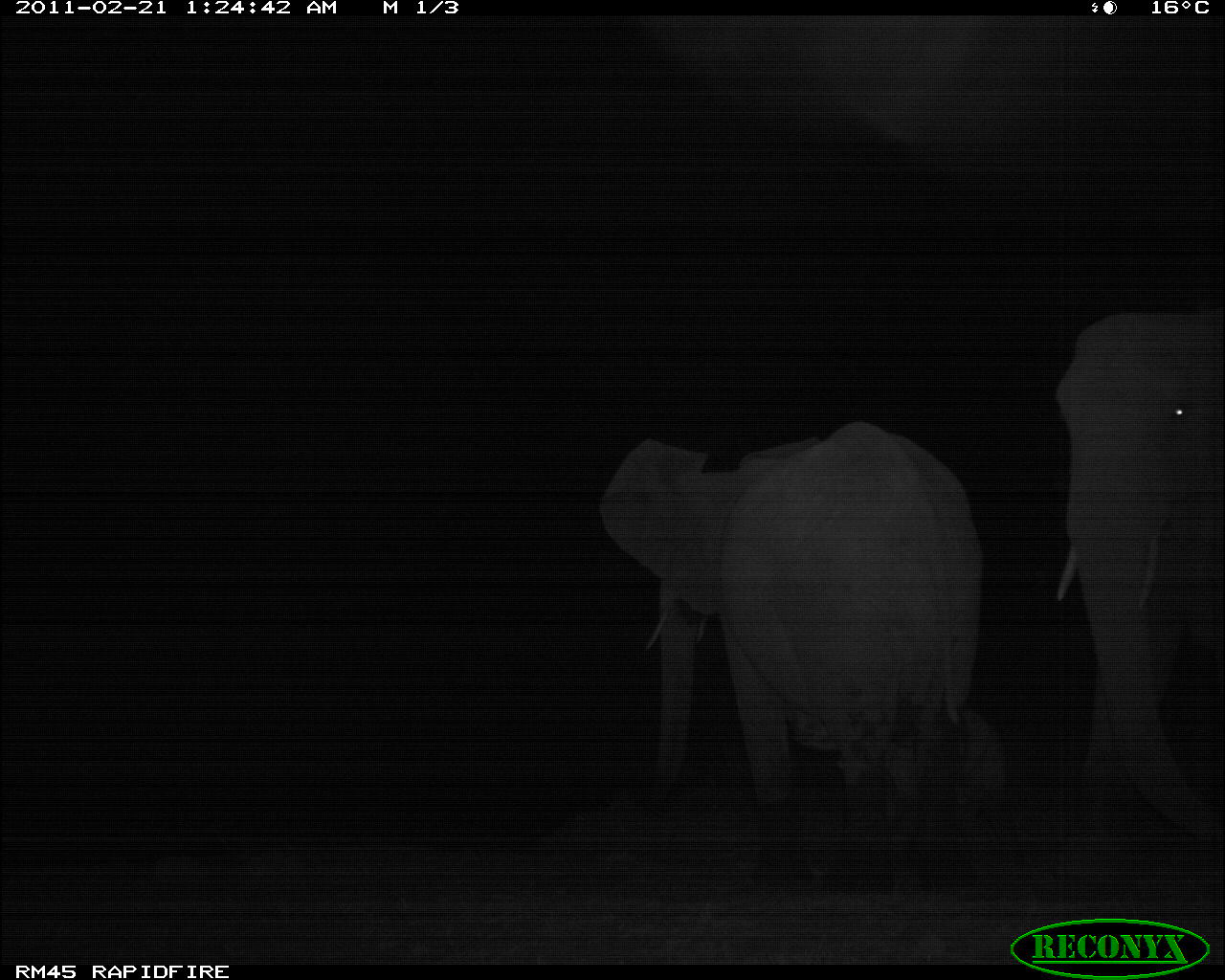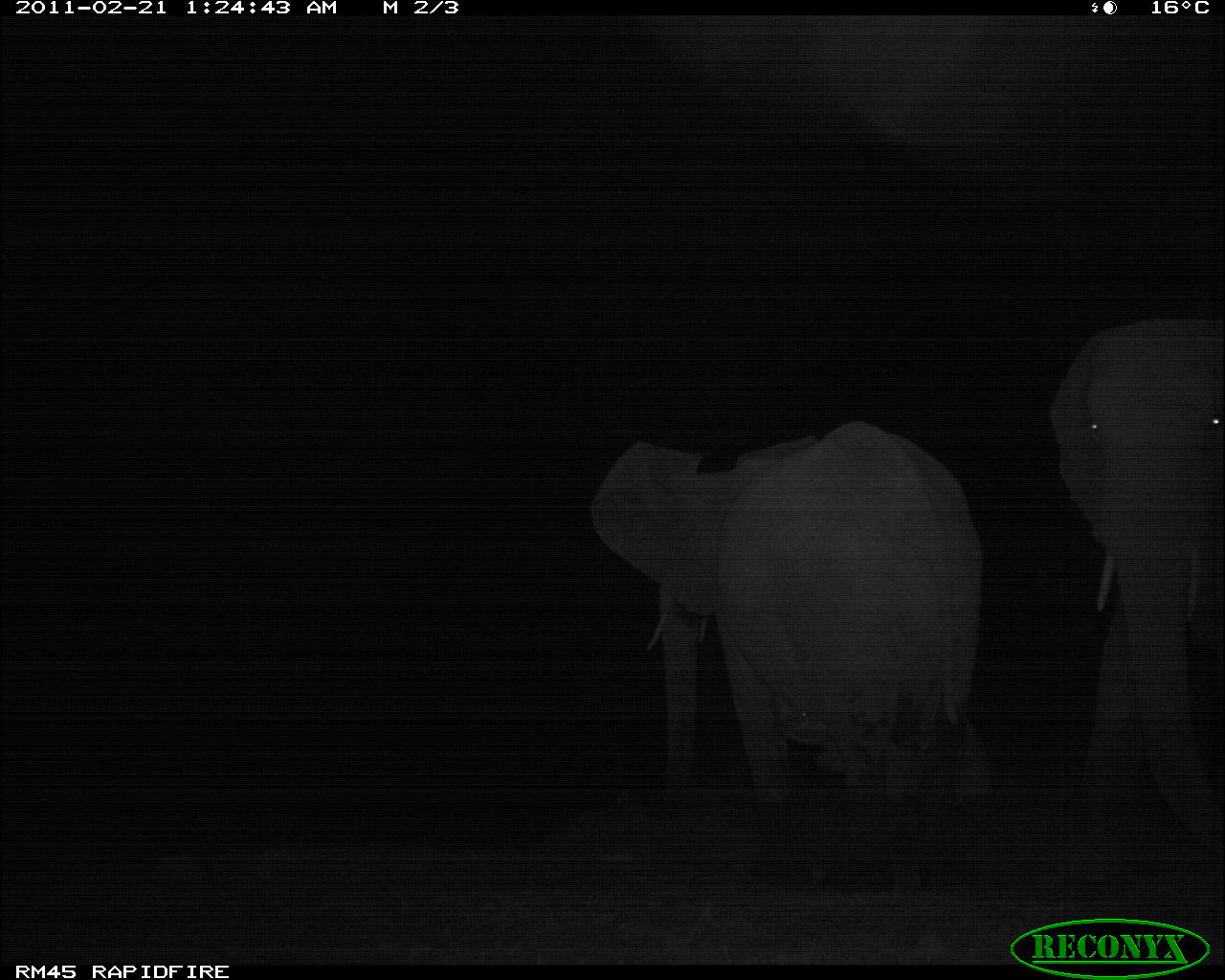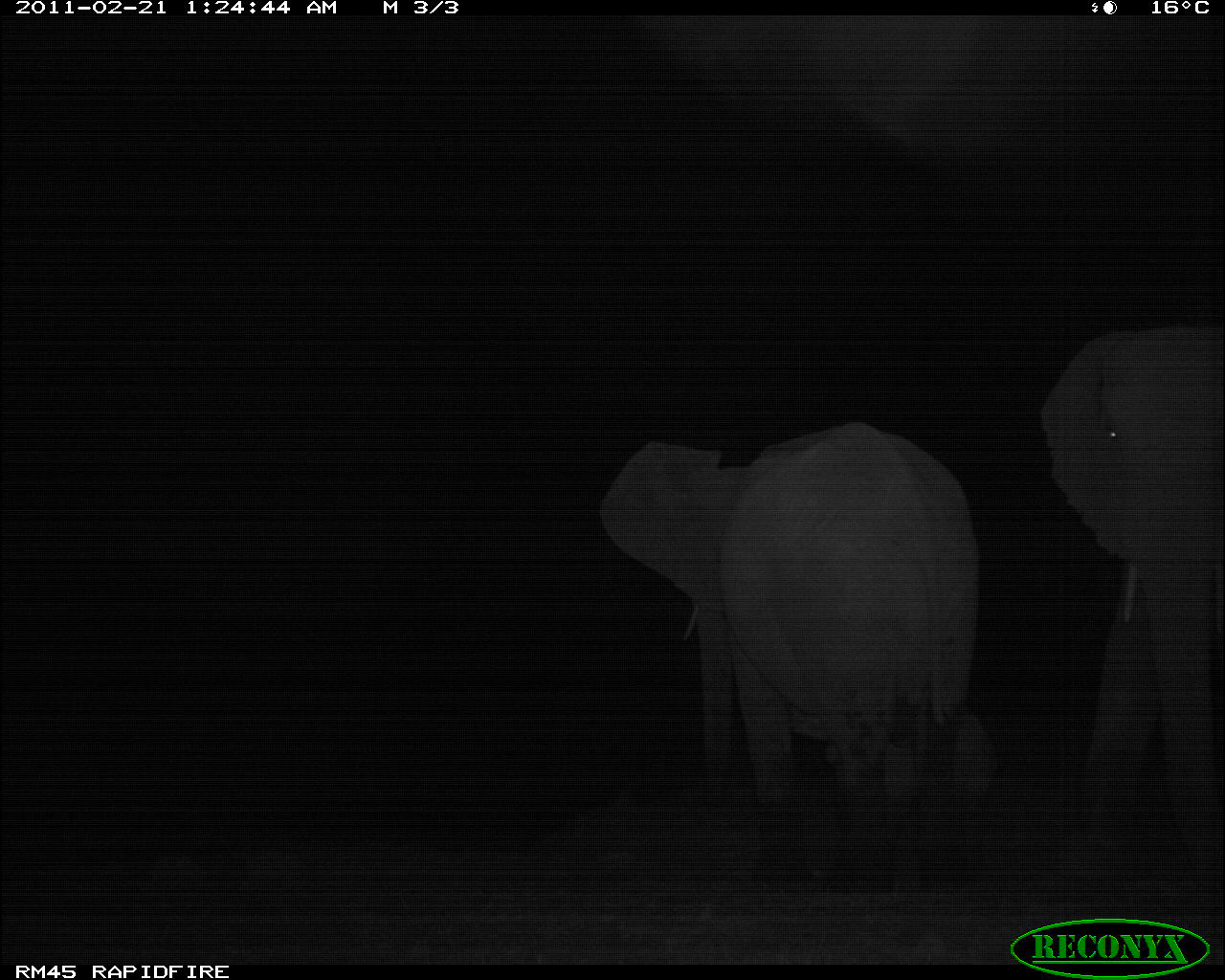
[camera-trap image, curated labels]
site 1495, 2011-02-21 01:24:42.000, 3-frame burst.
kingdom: Animalia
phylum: Chordata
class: Mammalia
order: Proboscidea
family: Elephantidae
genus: Loxodonta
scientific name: Loxodonta africana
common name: african bush elephant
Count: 3.